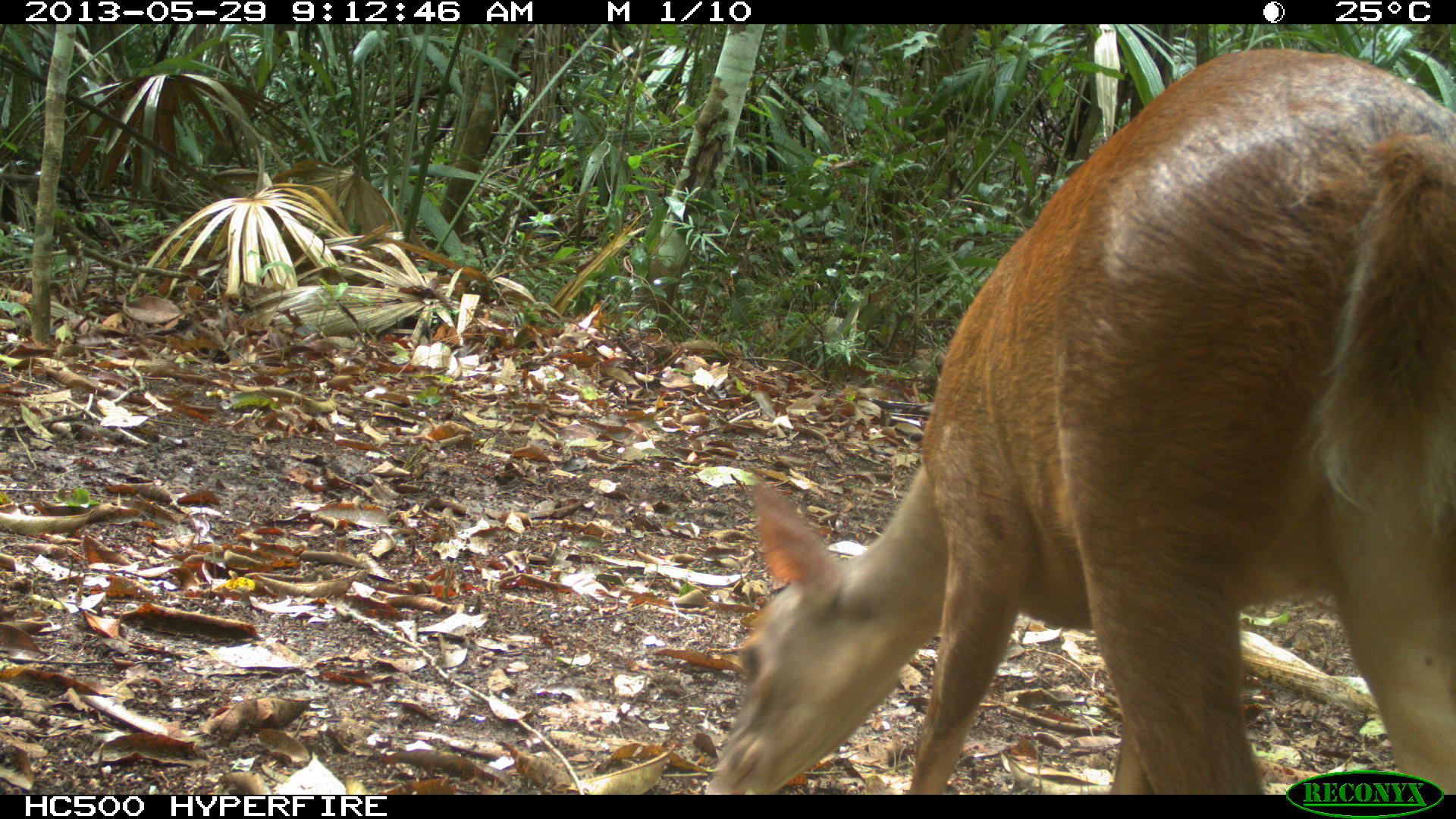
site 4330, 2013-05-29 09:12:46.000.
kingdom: Animalia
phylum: Chordata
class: Mammalia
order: Artiodactyla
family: Cervidae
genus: Mazama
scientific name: Mazama temama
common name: central american red brocket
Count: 1.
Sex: female.